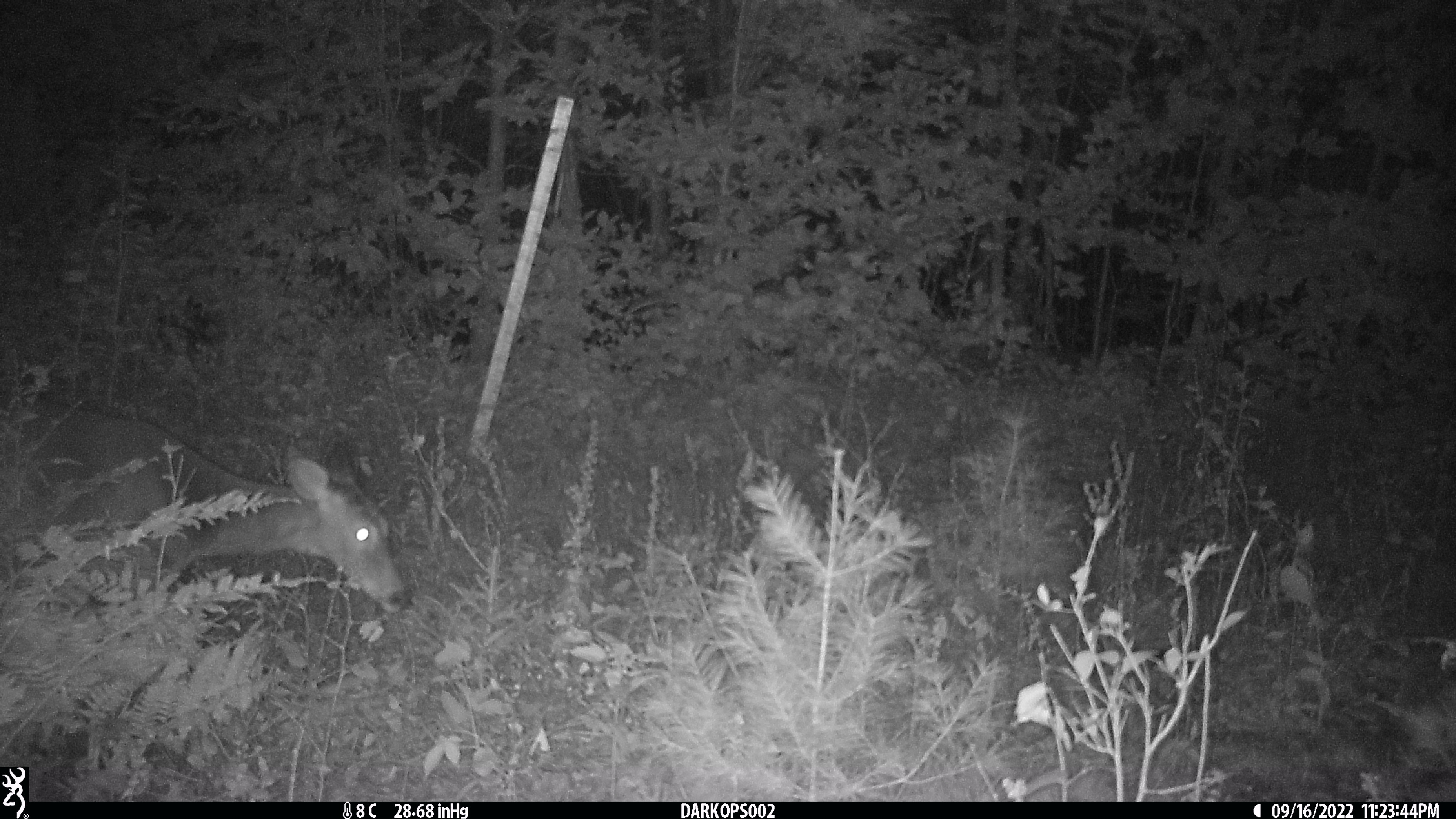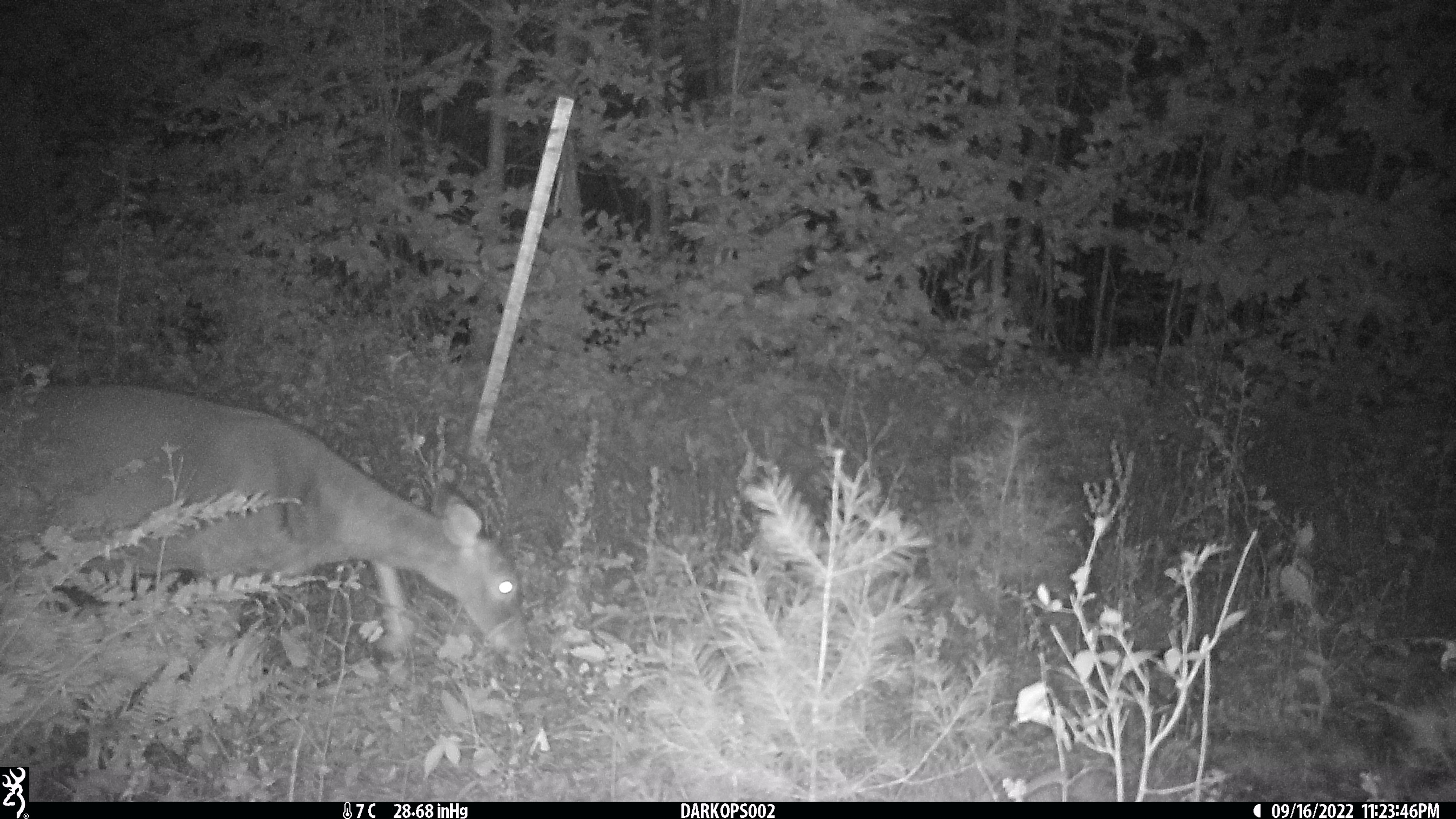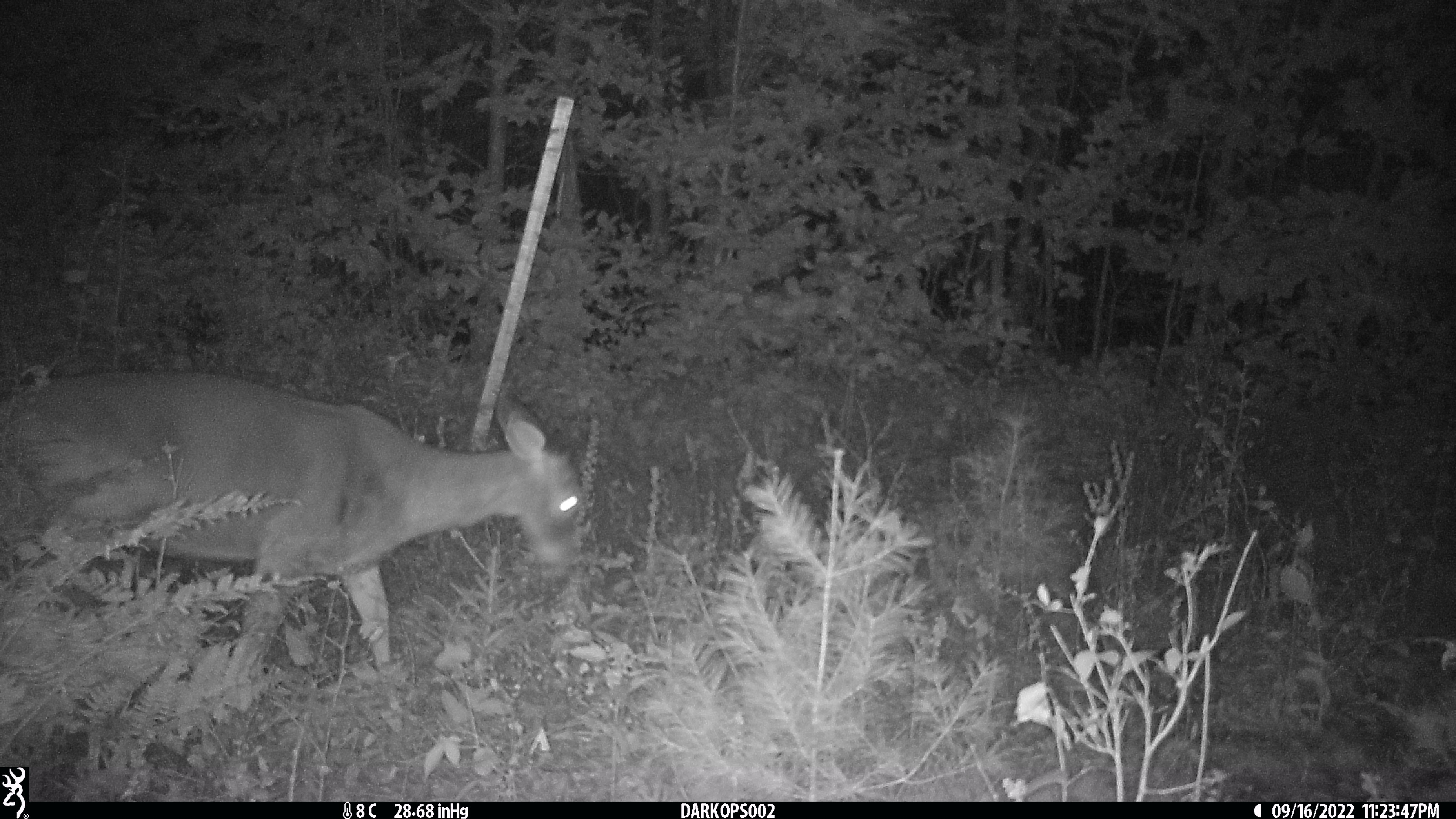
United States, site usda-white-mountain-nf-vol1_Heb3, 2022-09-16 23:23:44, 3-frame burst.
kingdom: Animalia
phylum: Chordata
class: Mammalia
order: Artiodactyla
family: Cervidae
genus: Odocoileus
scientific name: Odocoileus virginianus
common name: white-tailed deer